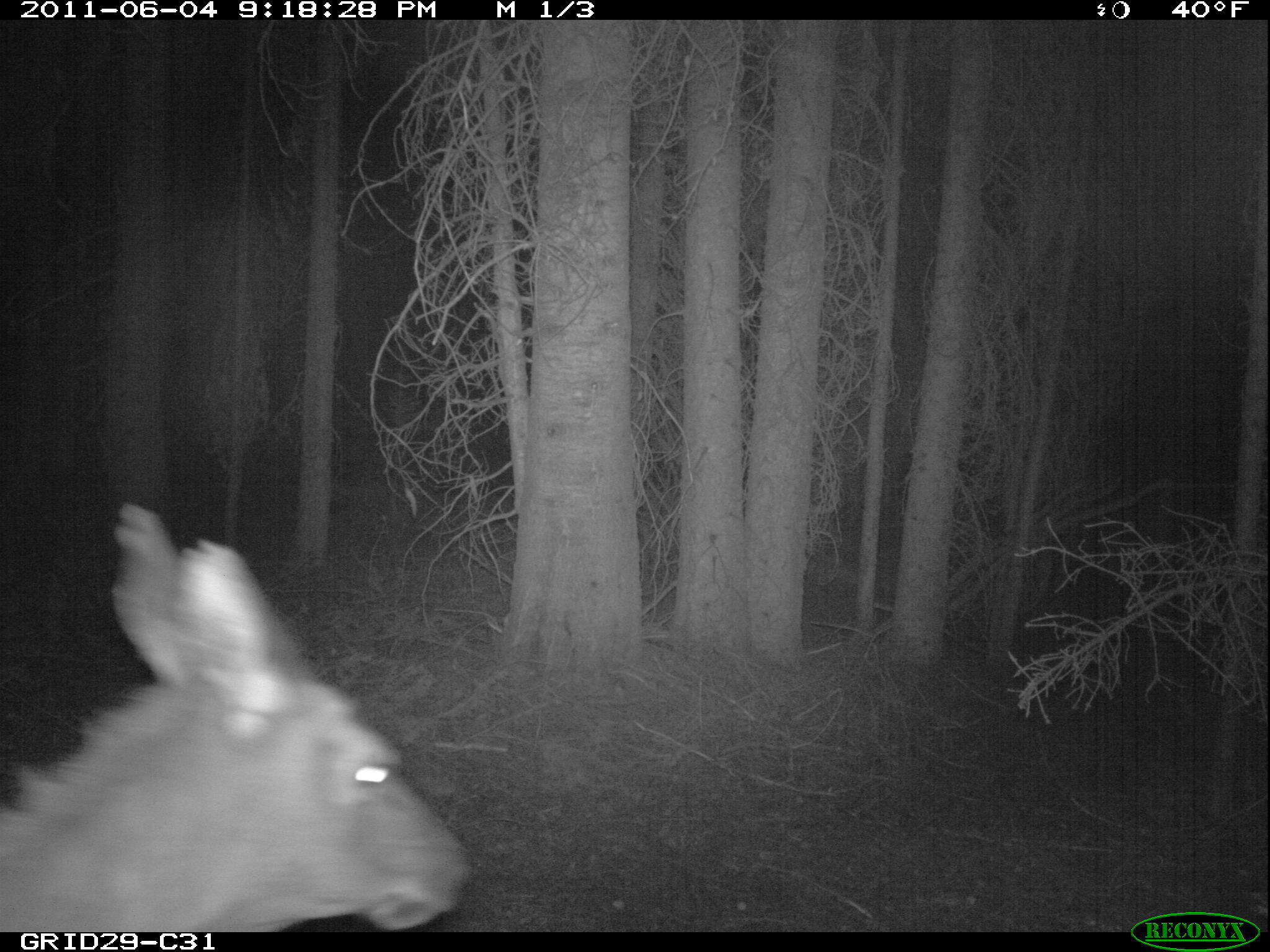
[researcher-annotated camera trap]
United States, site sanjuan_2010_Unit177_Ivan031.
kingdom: Animalia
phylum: Chordata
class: Mammalia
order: Artiodactyla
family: Cervidae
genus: Cervus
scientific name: Cervus elaphus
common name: red deer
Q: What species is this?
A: Cervus elaphus (red deer).